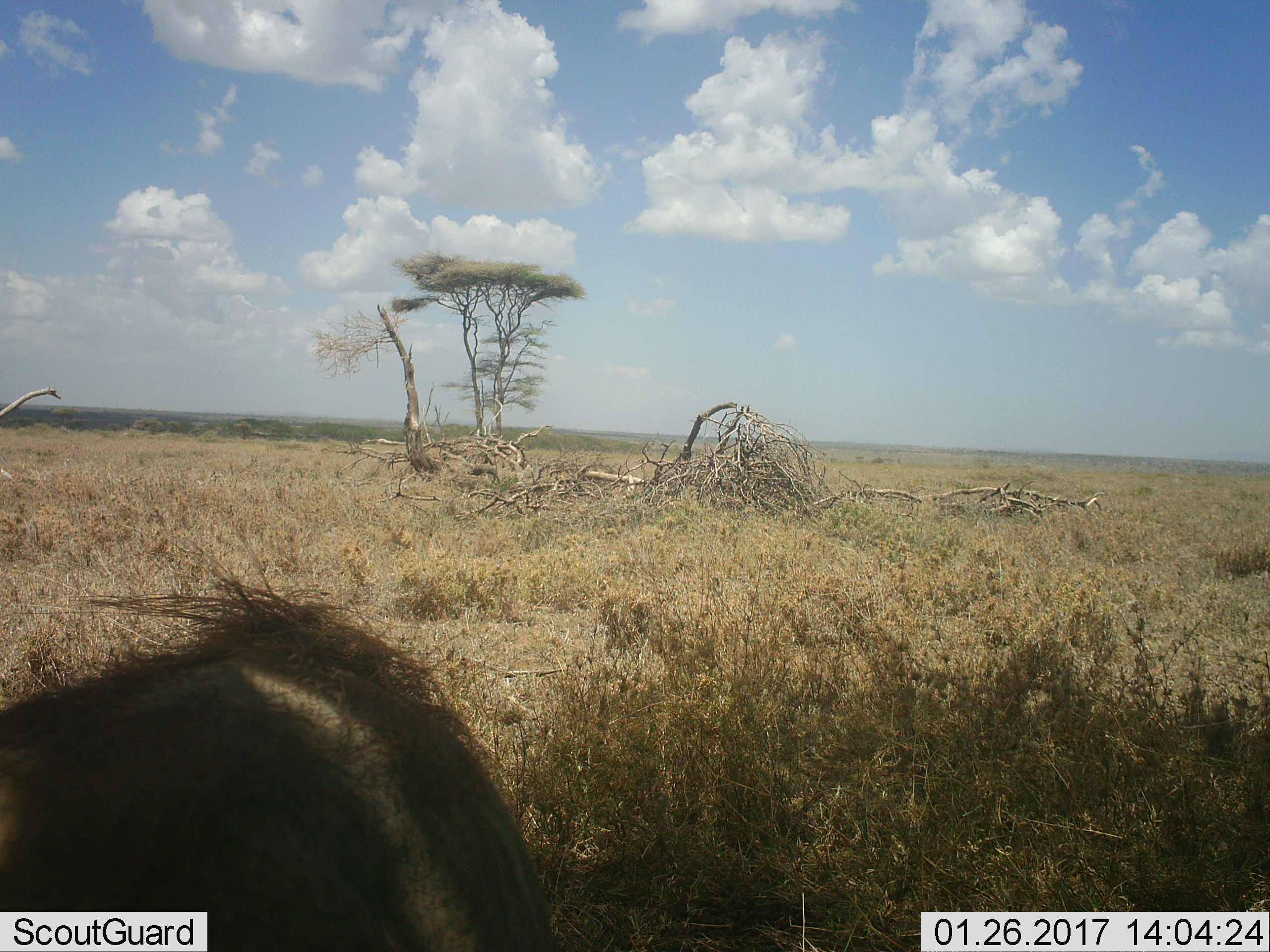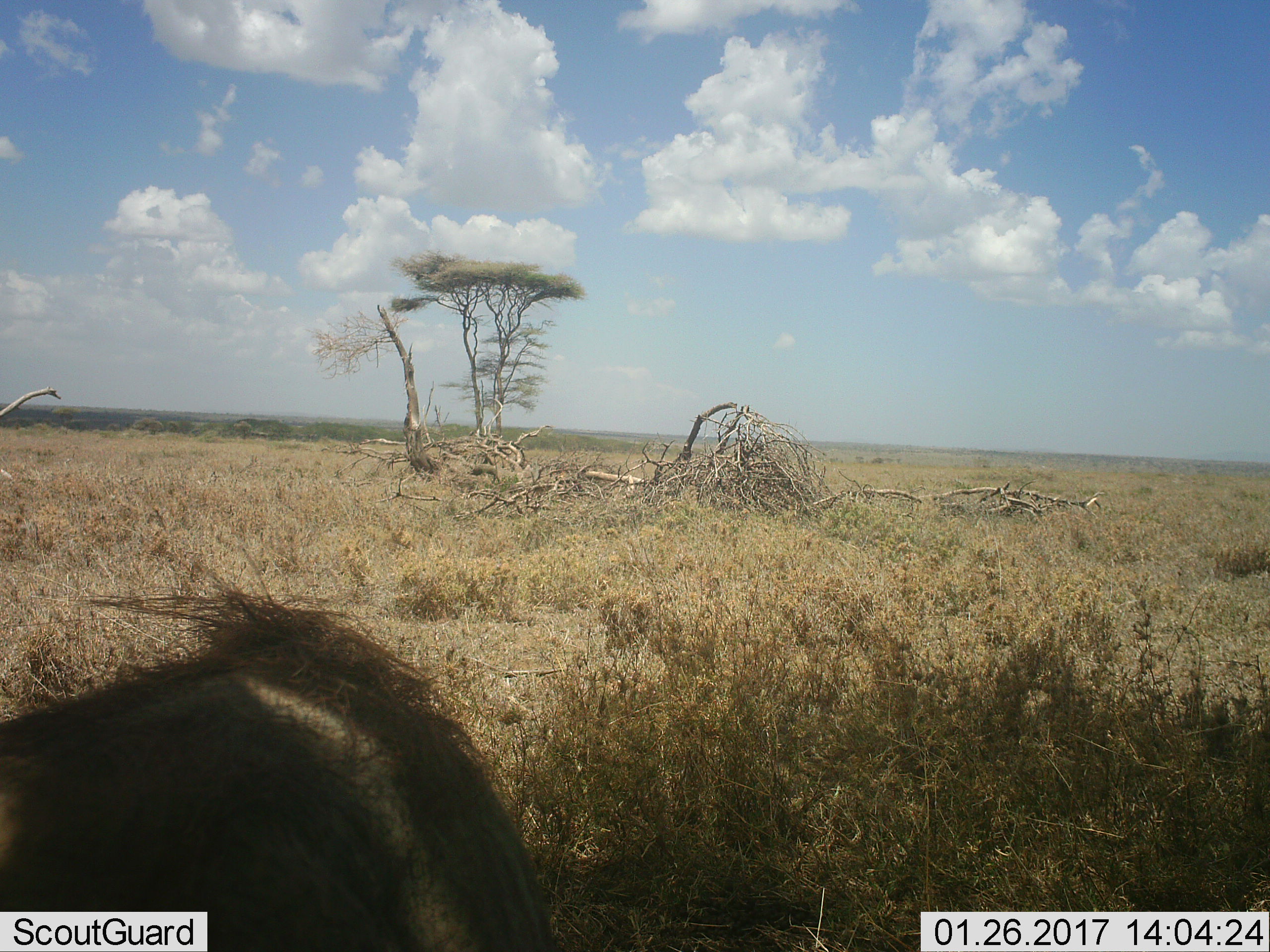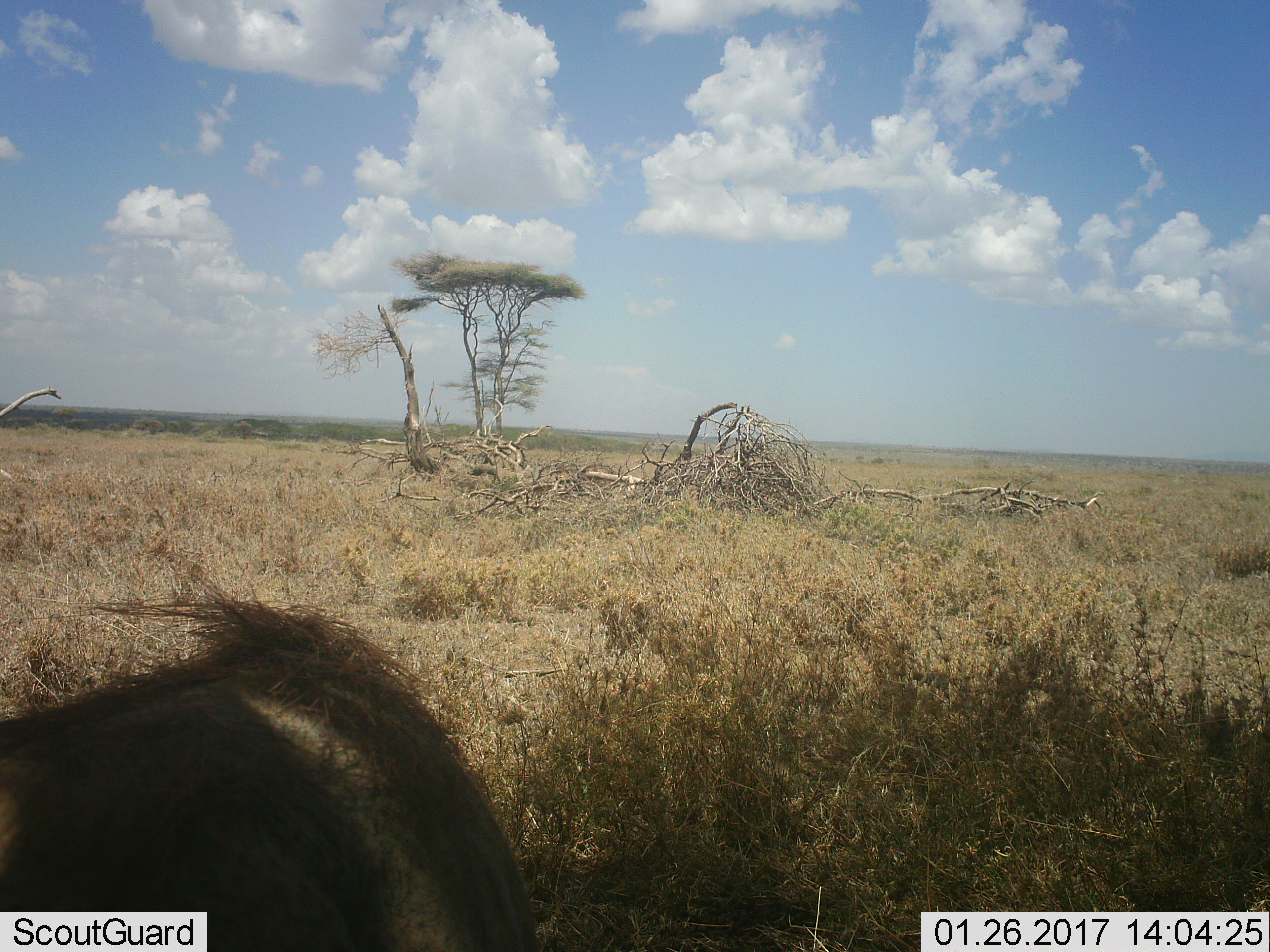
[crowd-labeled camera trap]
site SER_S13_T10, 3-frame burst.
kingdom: Animalia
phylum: Chordata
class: Mammalia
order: Artiodactyla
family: Suidae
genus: Phacochoerus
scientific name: Phacochoerus africanus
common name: warthog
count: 1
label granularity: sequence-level